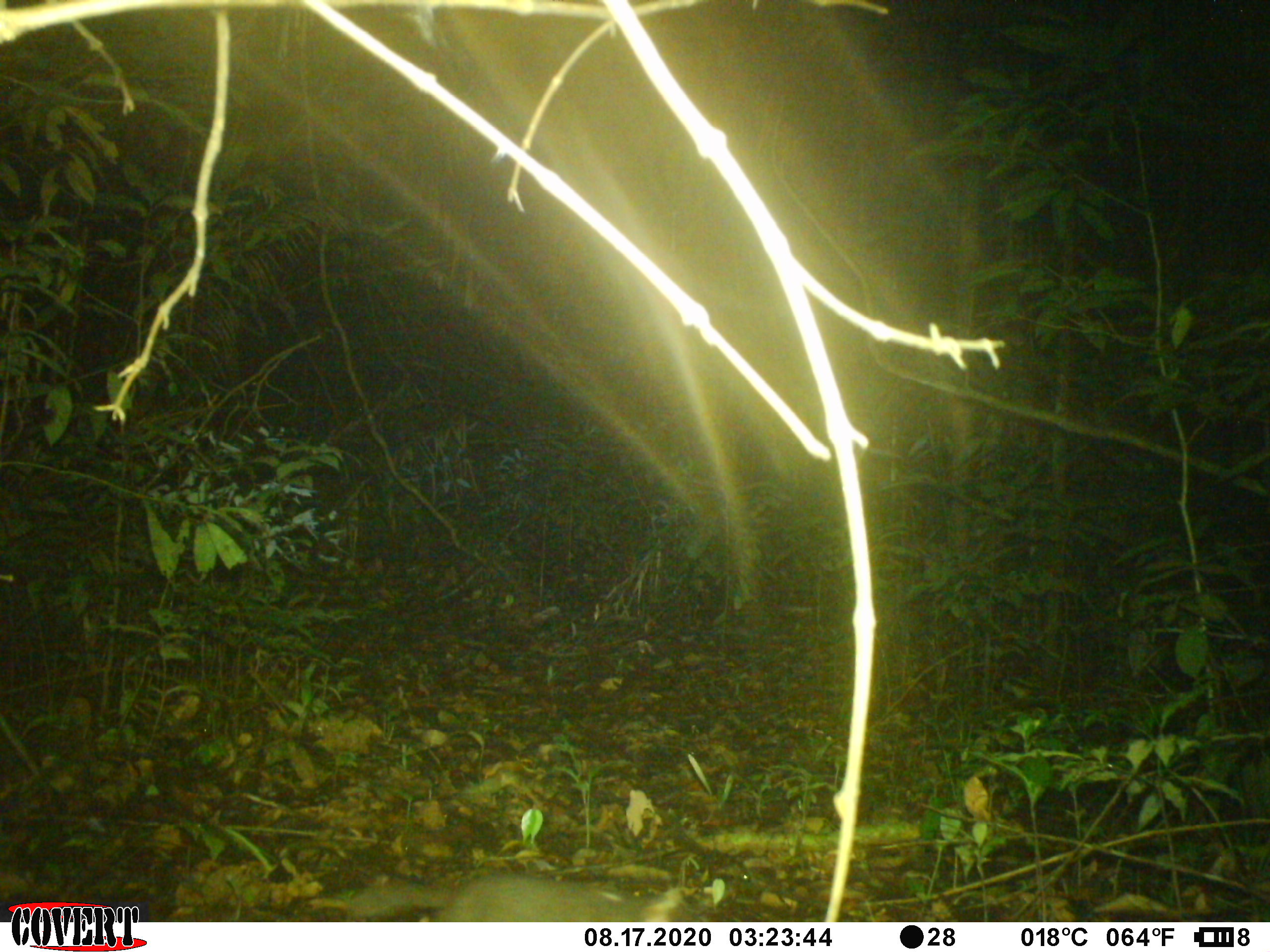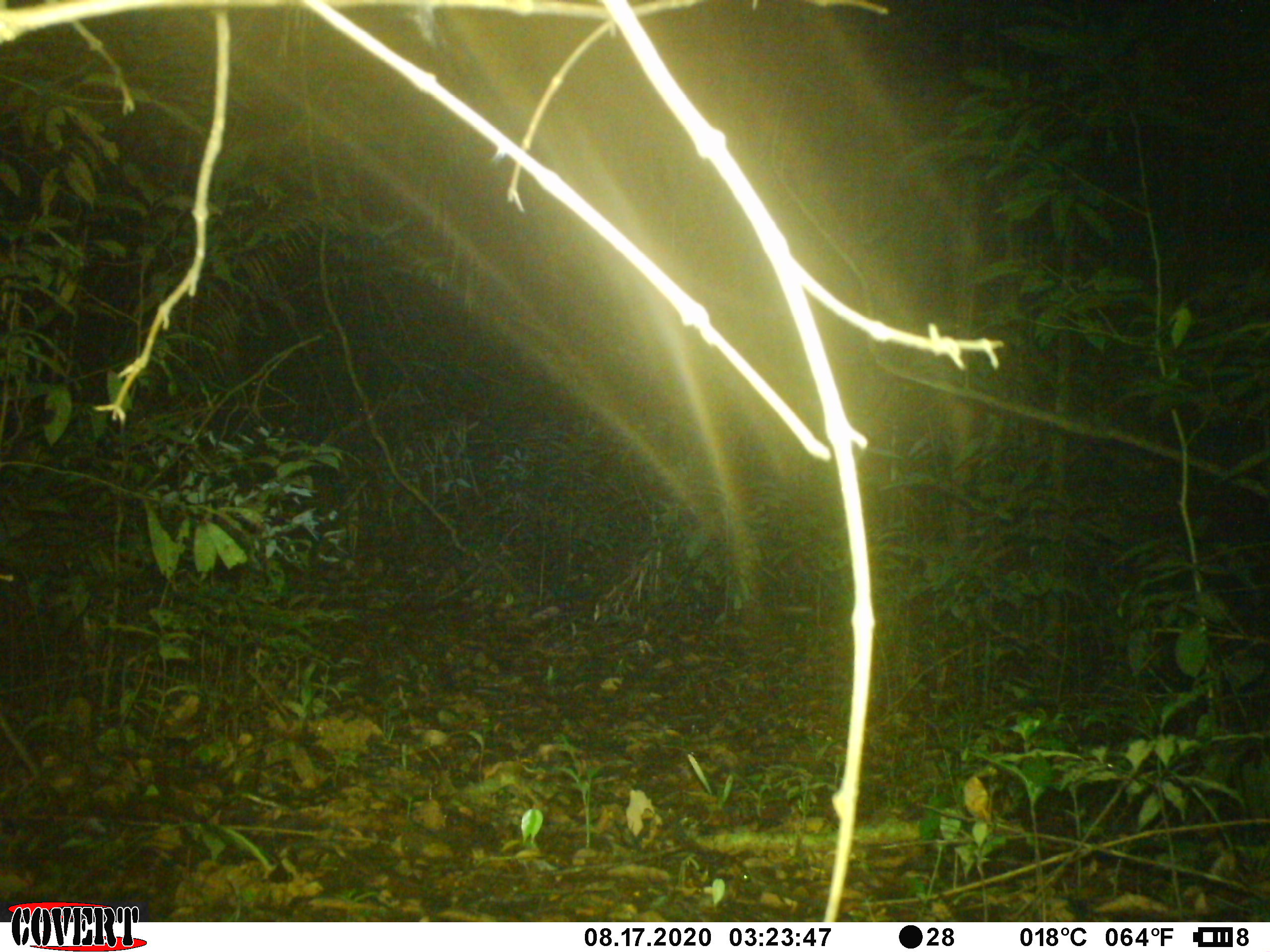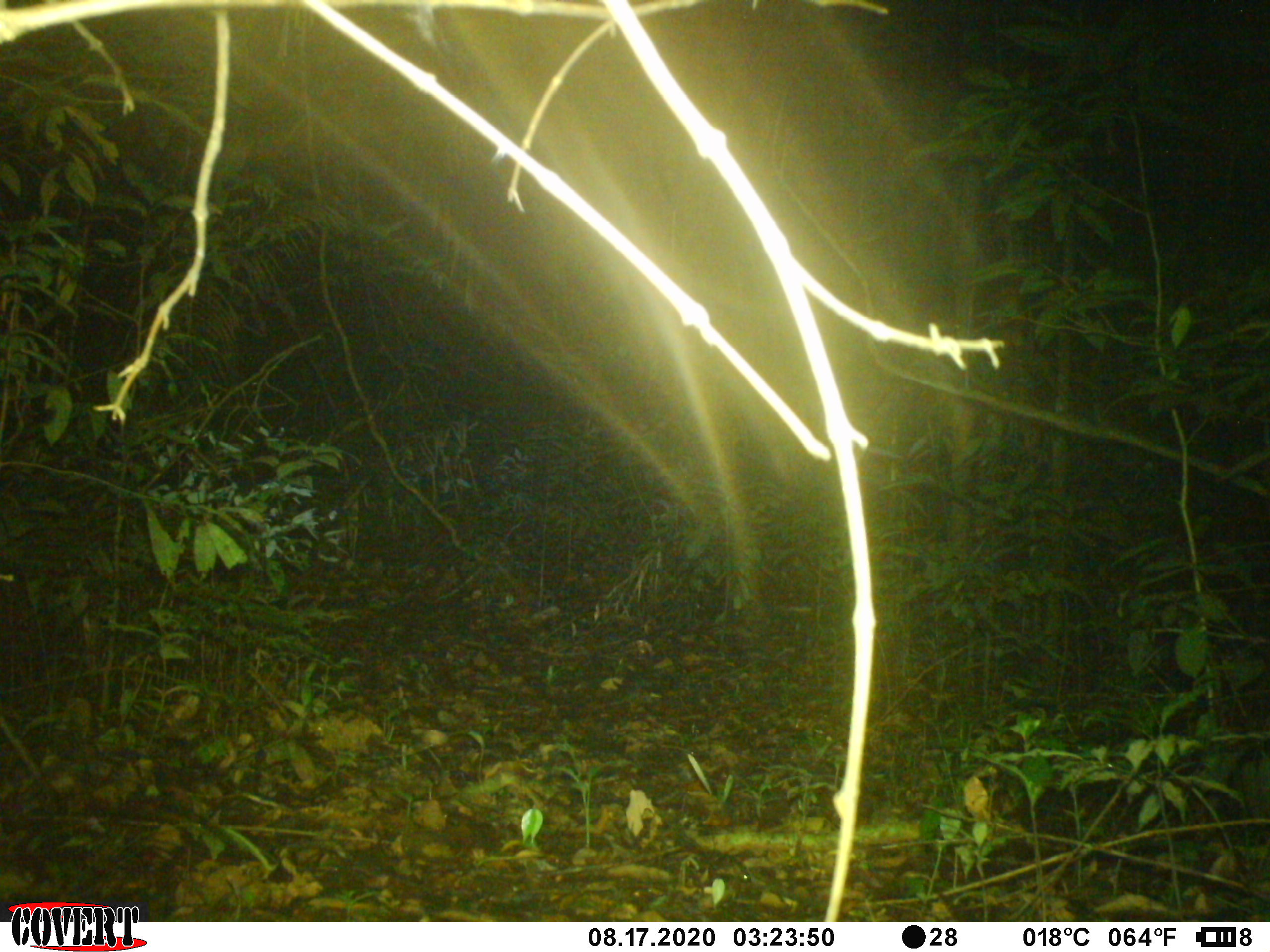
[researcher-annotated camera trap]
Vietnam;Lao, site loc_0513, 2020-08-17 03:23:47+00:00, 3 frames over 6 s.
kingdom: Animalia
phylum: Chordata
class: Mammalia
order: Carnivora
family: Mustelidae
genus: Melogale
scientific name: Melogale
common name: ferret badger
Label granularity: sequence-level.